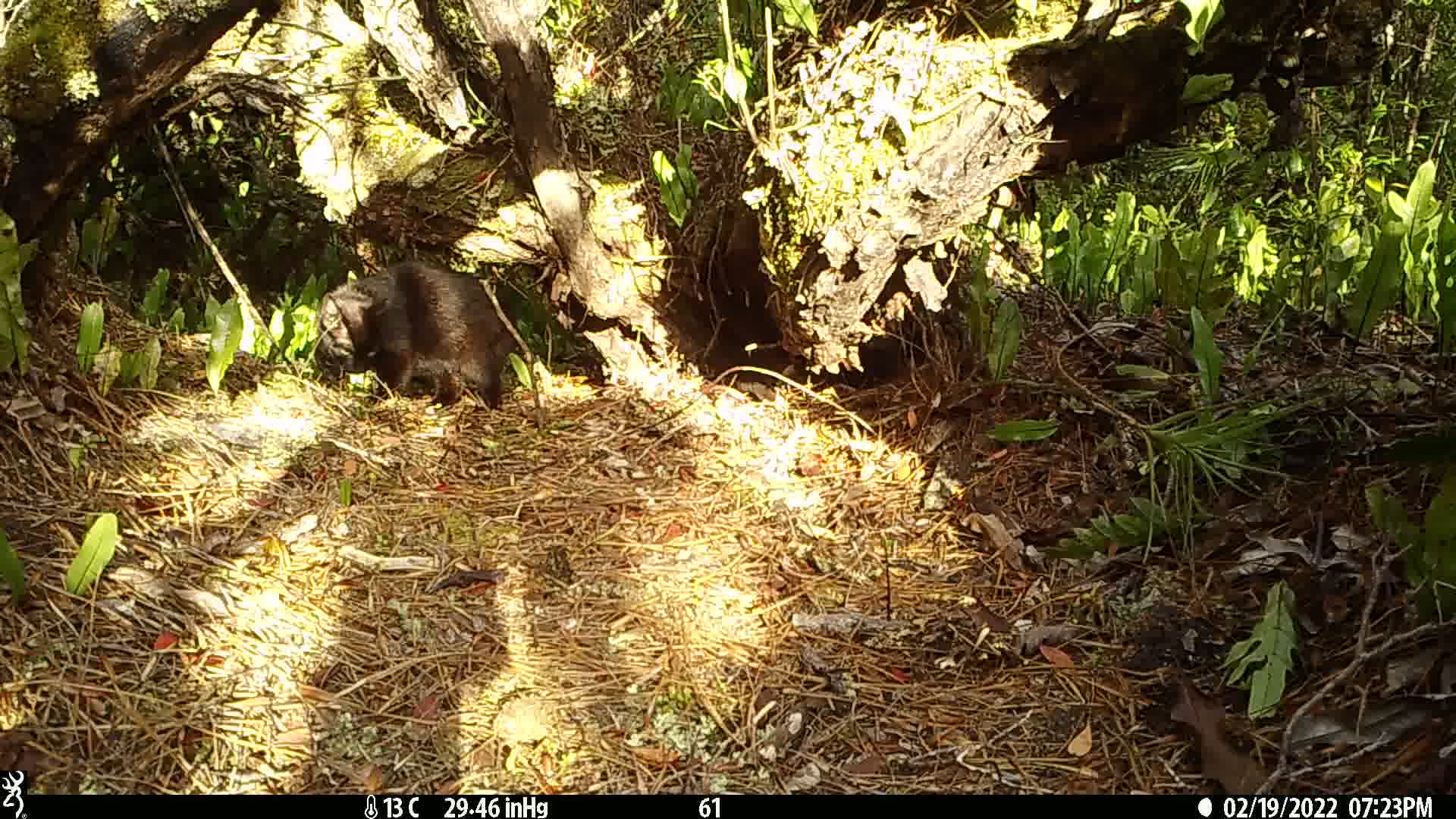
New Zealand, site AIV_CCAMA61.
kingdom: Animalia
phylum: Chordata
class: Mammalia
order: Carnivora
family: Felidae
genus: Felis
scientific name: Felis catus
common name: domestic cat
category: cat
Cat (domestic cat) (Felis catus).